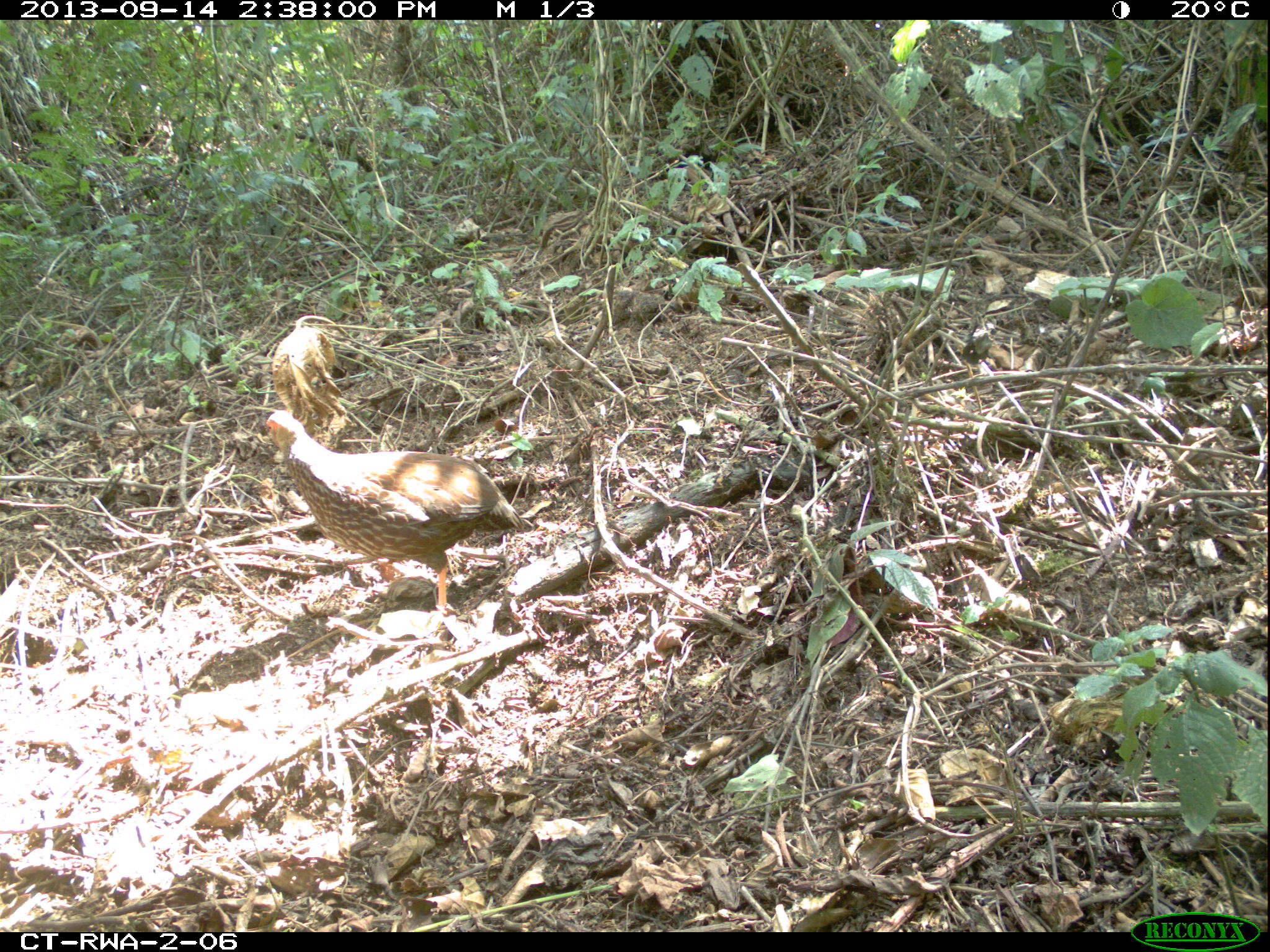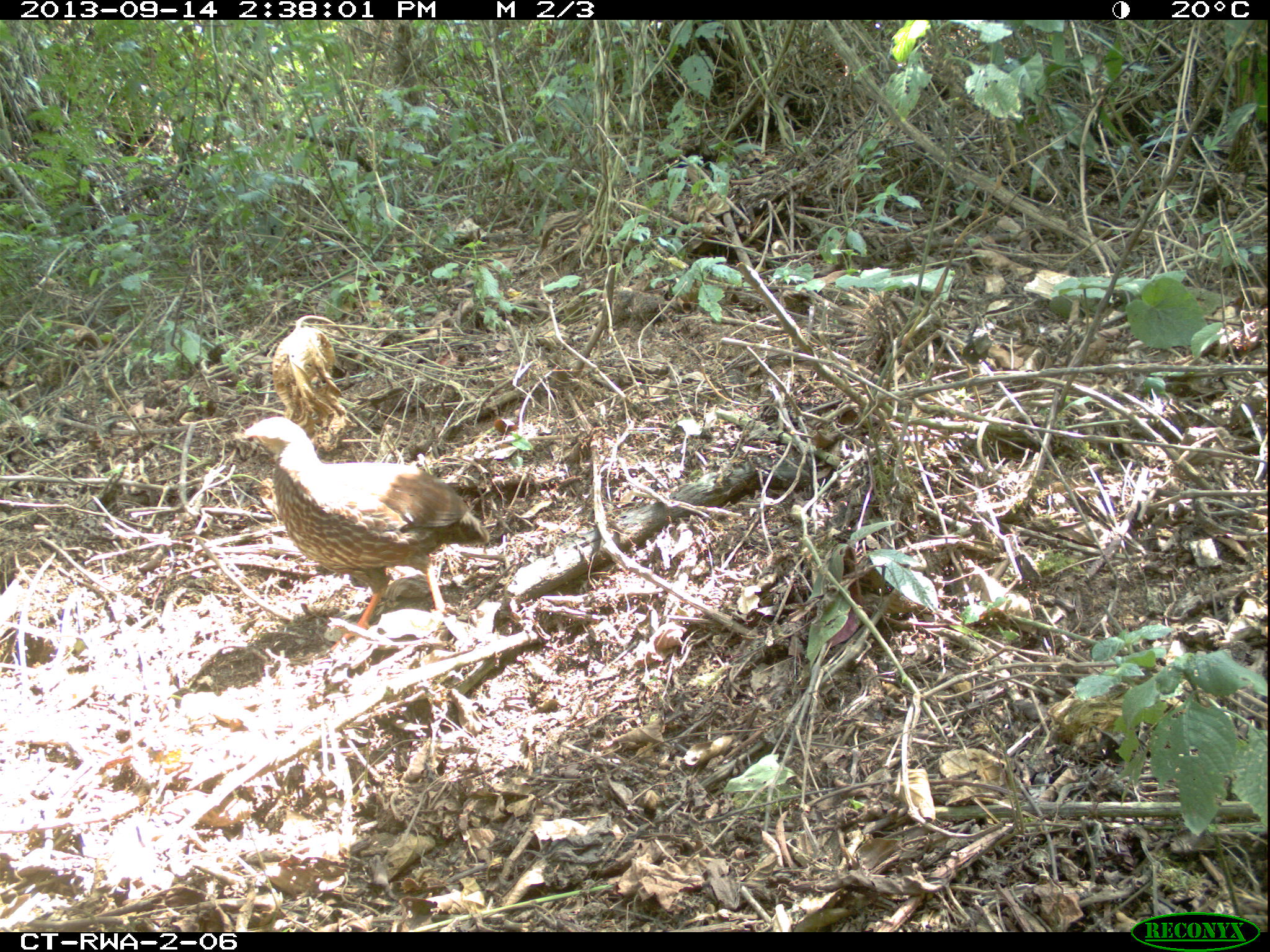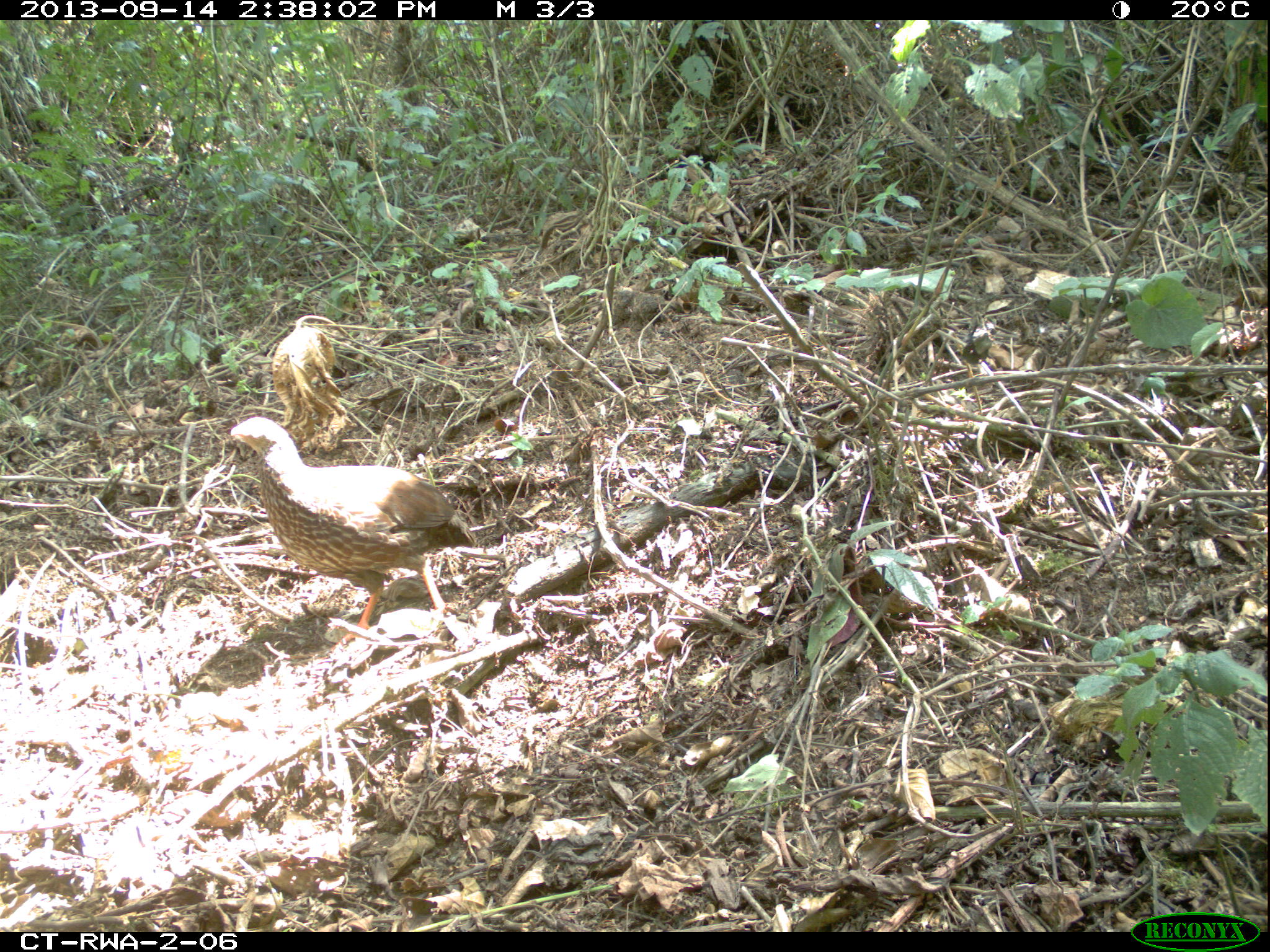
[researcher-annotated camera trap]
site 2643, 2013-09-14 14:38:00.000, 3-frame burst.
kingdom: Animalia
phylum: Chordata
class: Aves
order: Galliformes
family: Phasianidae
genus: Pternistis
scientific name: Pternistis nobilis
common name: handsome francolin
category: francolinus nobilis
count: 1